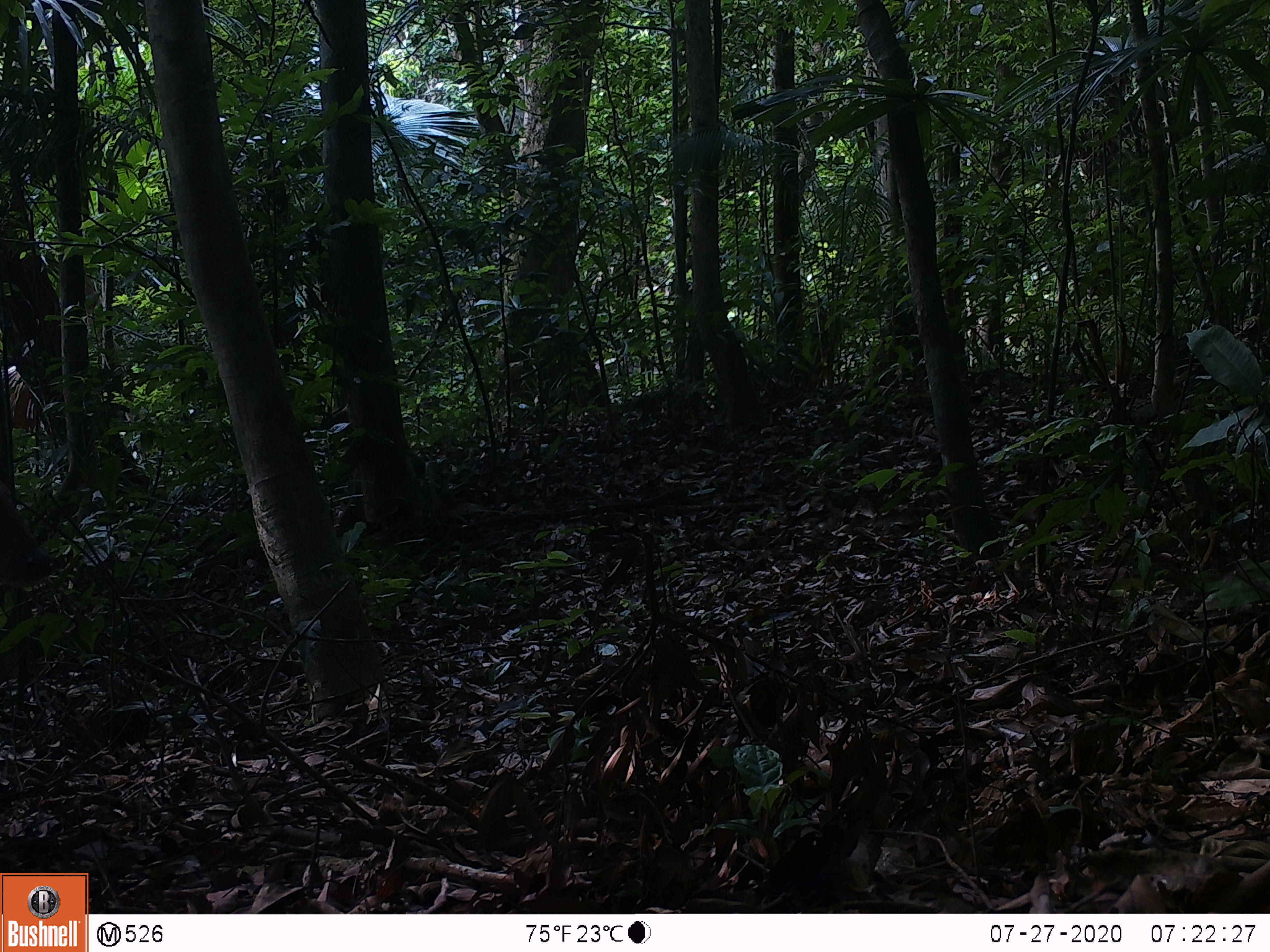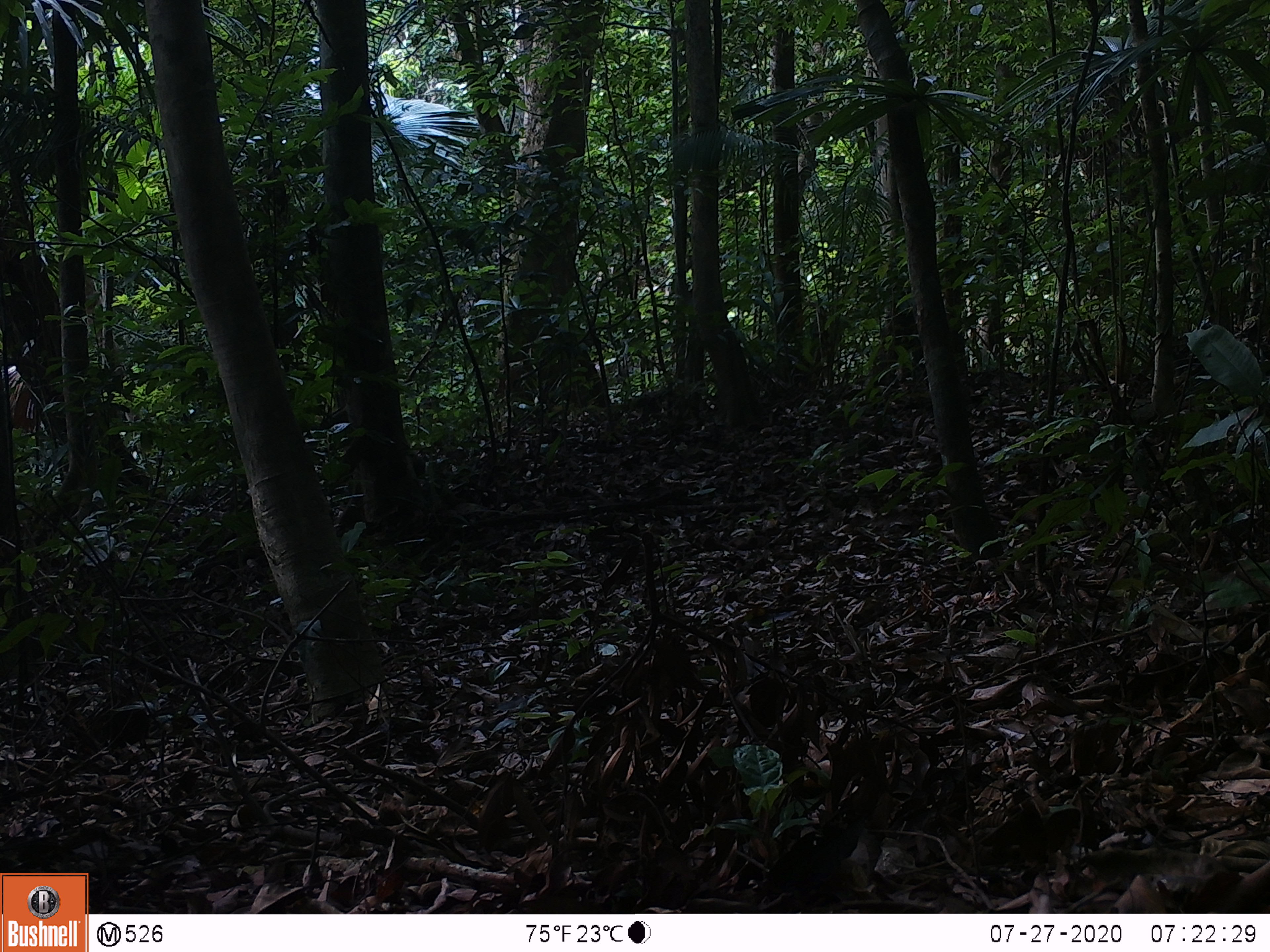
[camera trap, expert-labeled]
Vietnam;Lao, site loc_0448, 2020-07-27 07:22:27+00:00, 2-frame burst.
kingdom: Animalia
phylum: Chordata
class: Mammalia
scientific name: Mammalia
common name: mammal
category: unidentified mammal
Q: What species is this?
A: Unidentified mammal (mammal) (Mammalia).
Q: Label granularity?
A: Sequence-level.